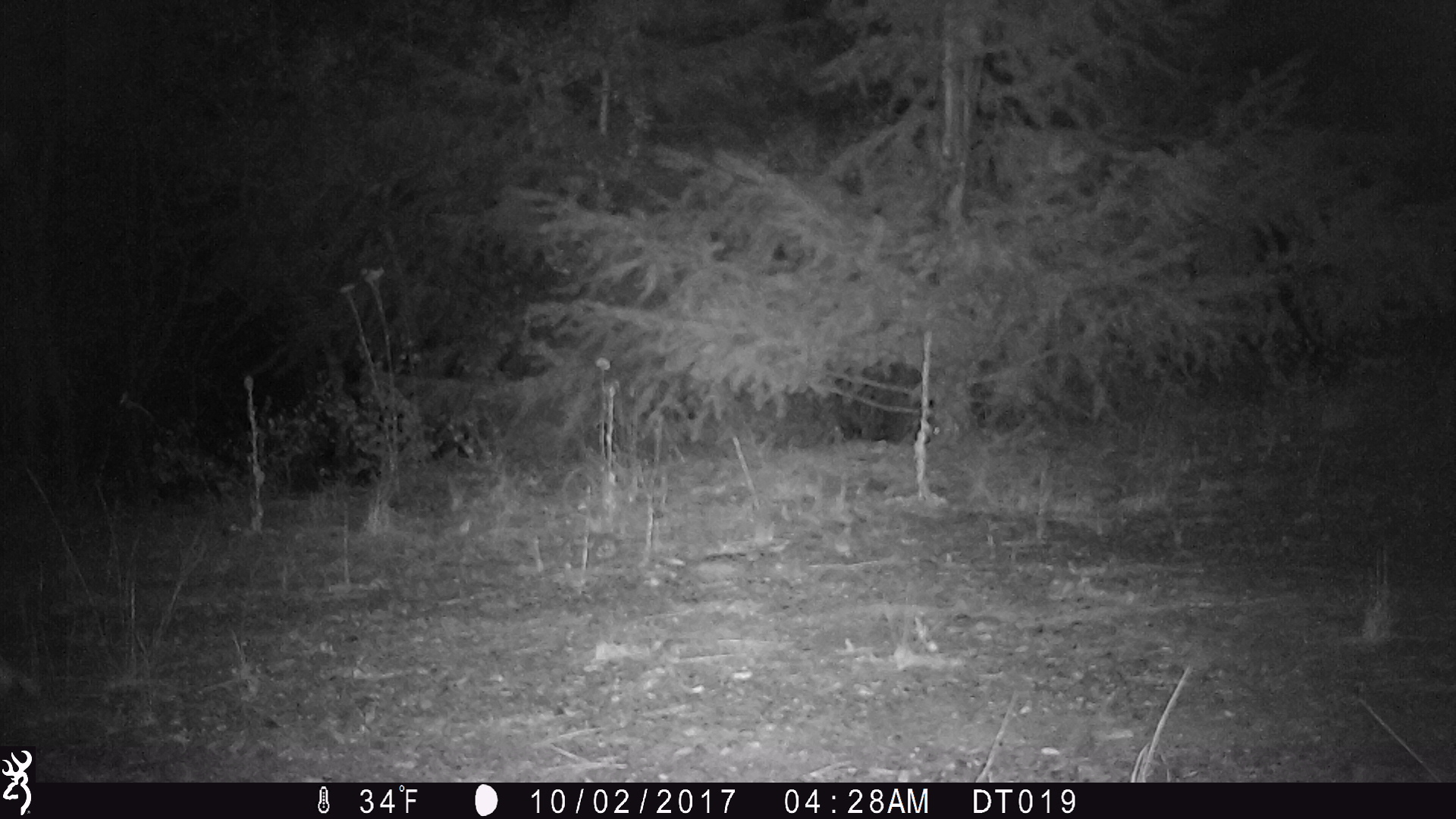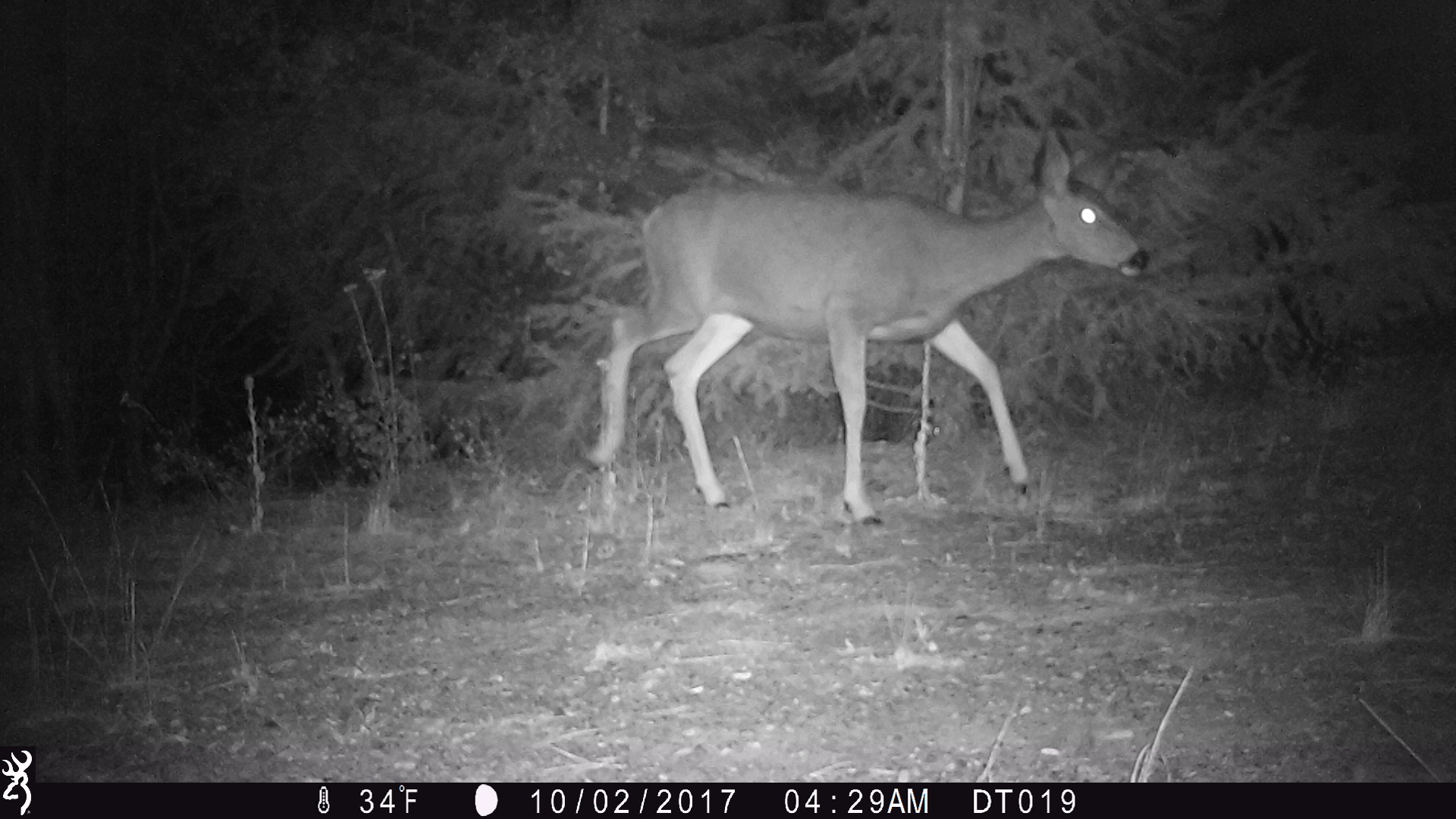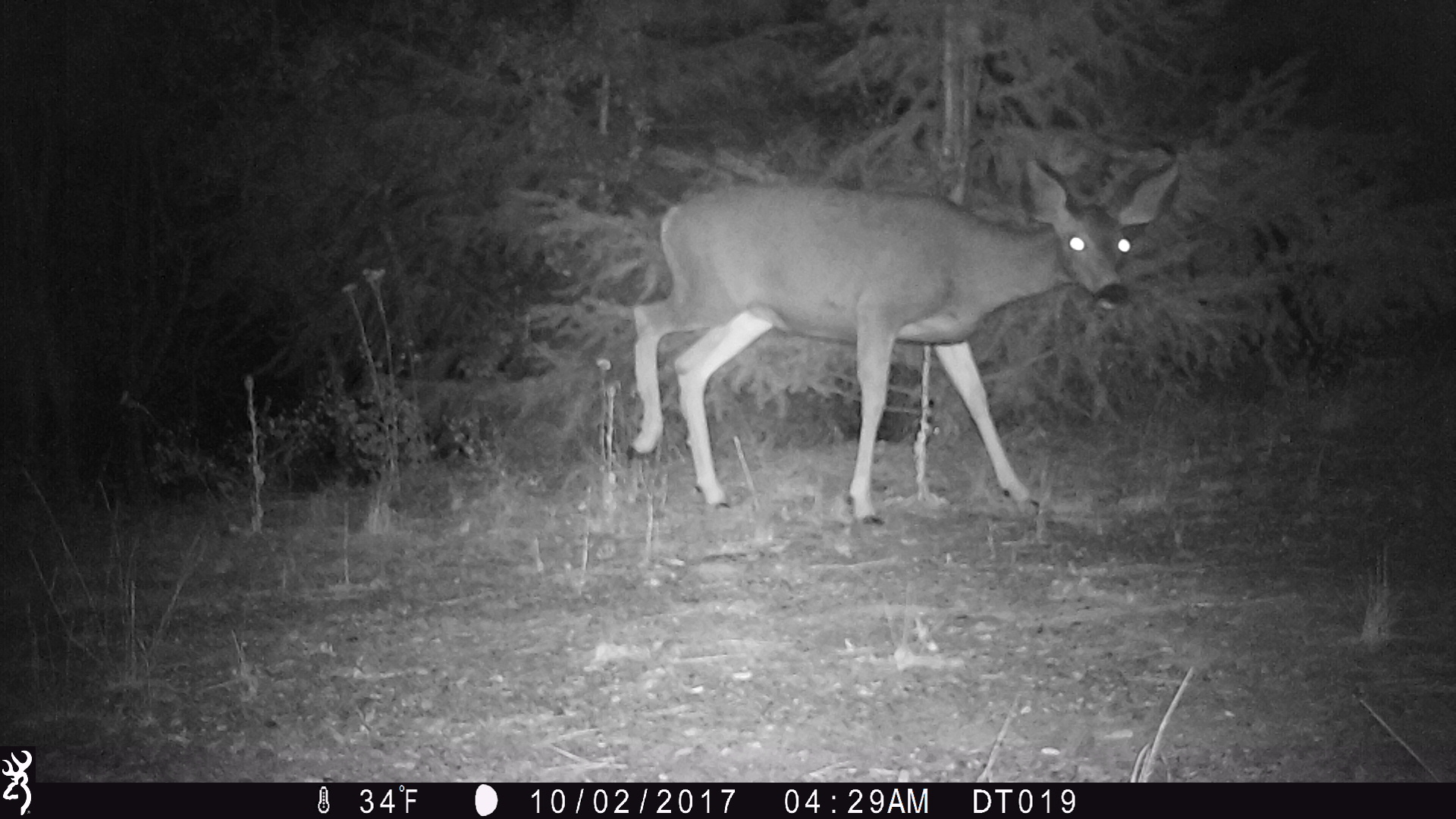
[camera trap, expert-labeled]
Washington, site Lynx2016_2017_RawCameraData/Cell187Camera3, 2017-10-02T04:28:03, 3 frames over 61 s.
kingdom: Animalia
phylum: Chordata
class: Mammalia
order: Artiodactyla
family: Cervidae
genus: Odocoileus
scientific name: Odocoileus hemionus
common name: mule deer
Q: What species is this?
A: Odocoileus hemionus (mule deer).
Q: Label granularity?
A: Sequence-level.